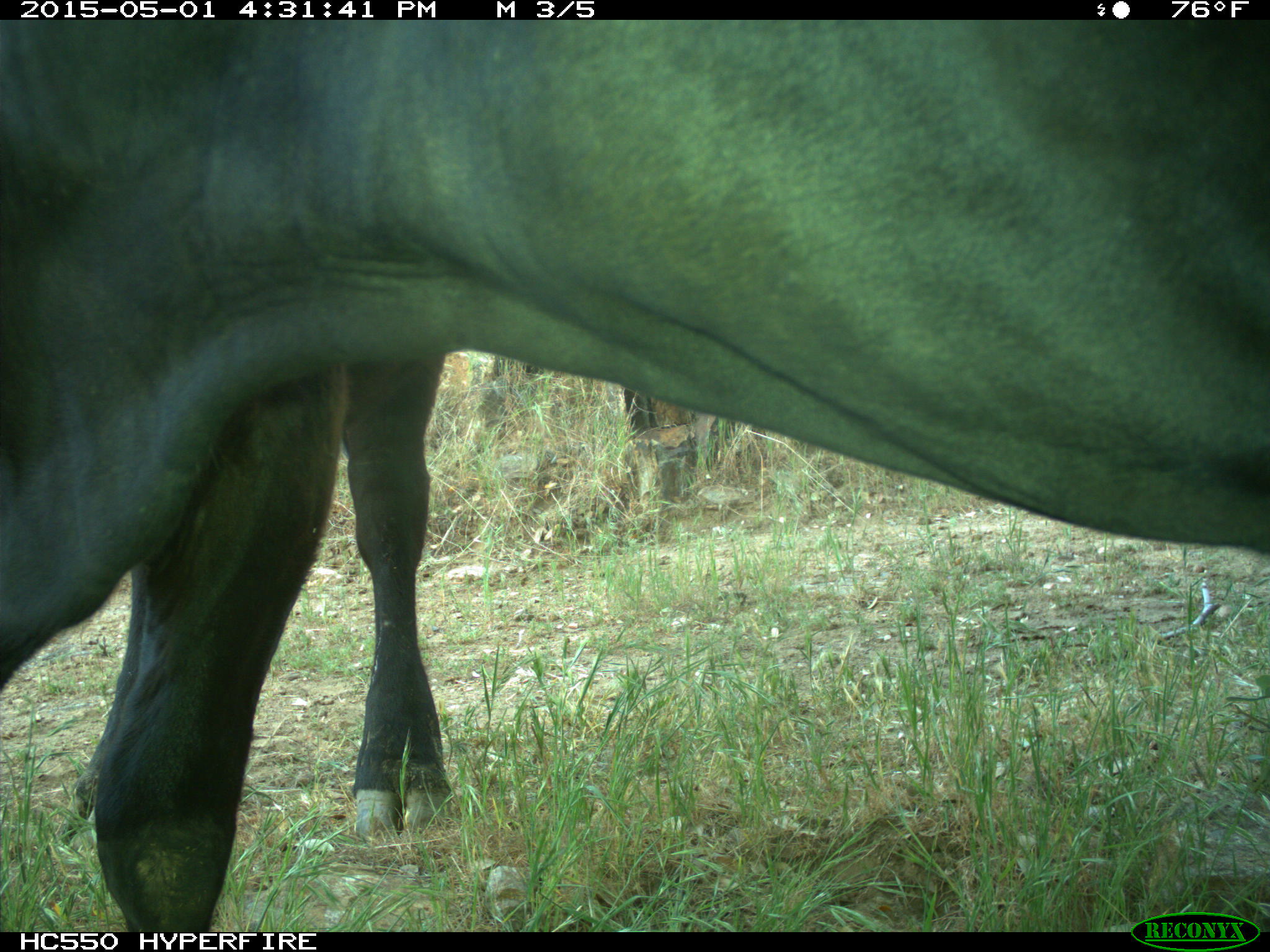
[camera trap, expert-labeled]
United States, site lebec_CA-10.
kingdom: Animalia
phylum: Chordata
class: Mammalia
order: Artiodactyla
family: Bovidae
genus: Bos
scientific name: Bos taurus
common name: domestic cow